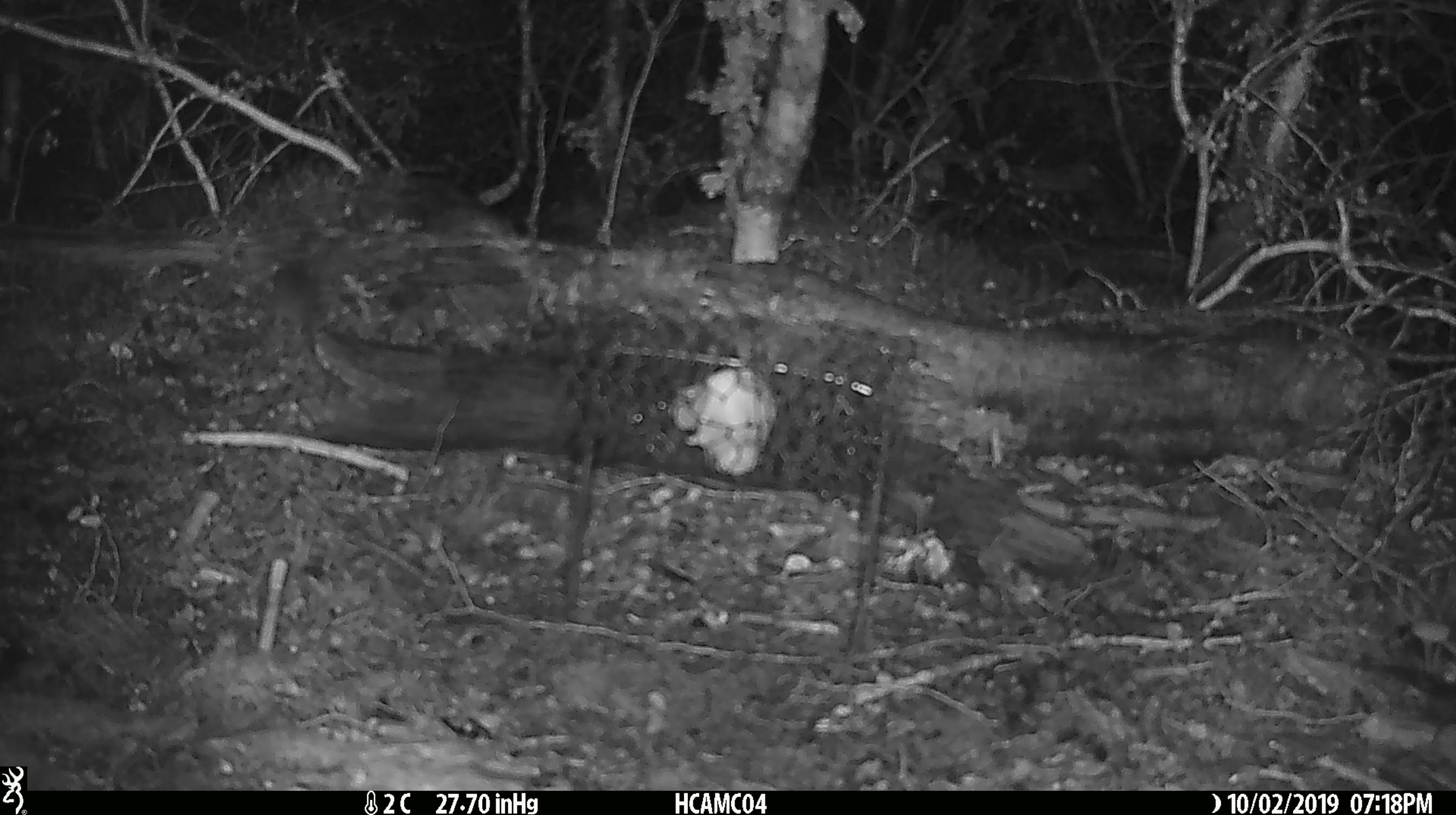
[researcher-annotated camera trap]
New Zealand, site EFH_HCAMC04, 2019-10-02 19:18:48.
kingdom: Animalia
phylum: Chordata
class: Mammalia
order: Rodentia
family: Muridae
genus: Mus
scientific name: Mus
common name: mouse